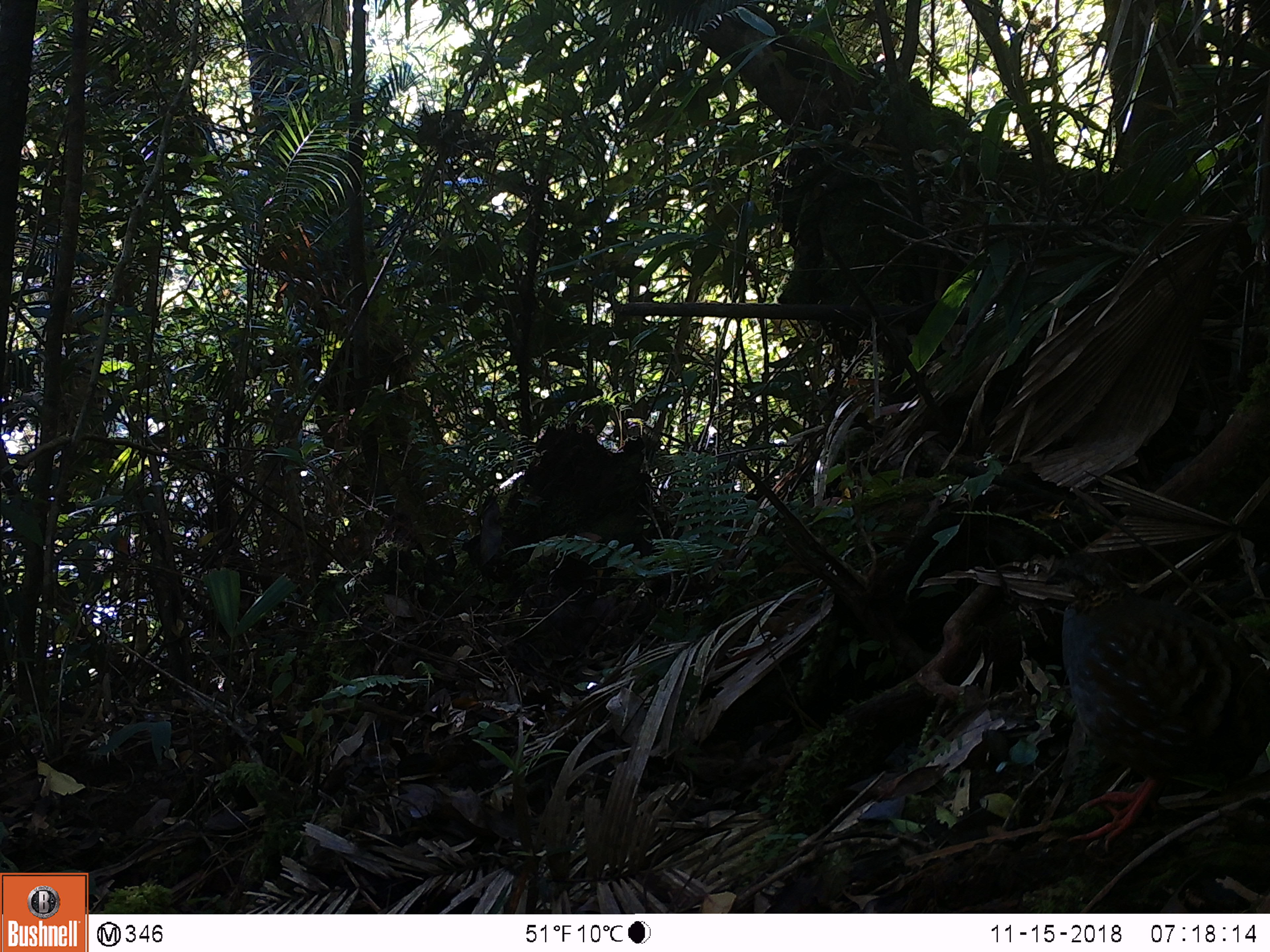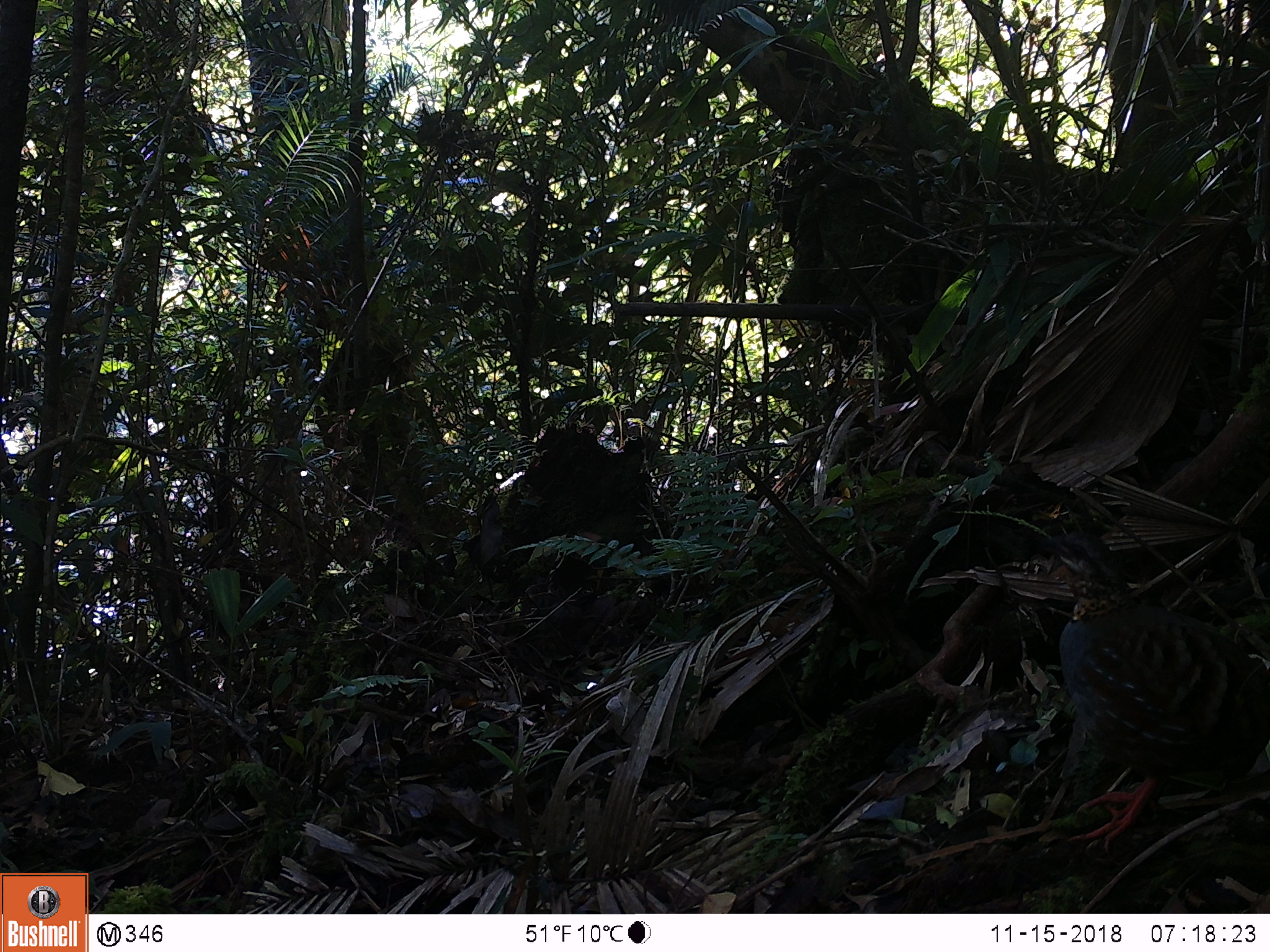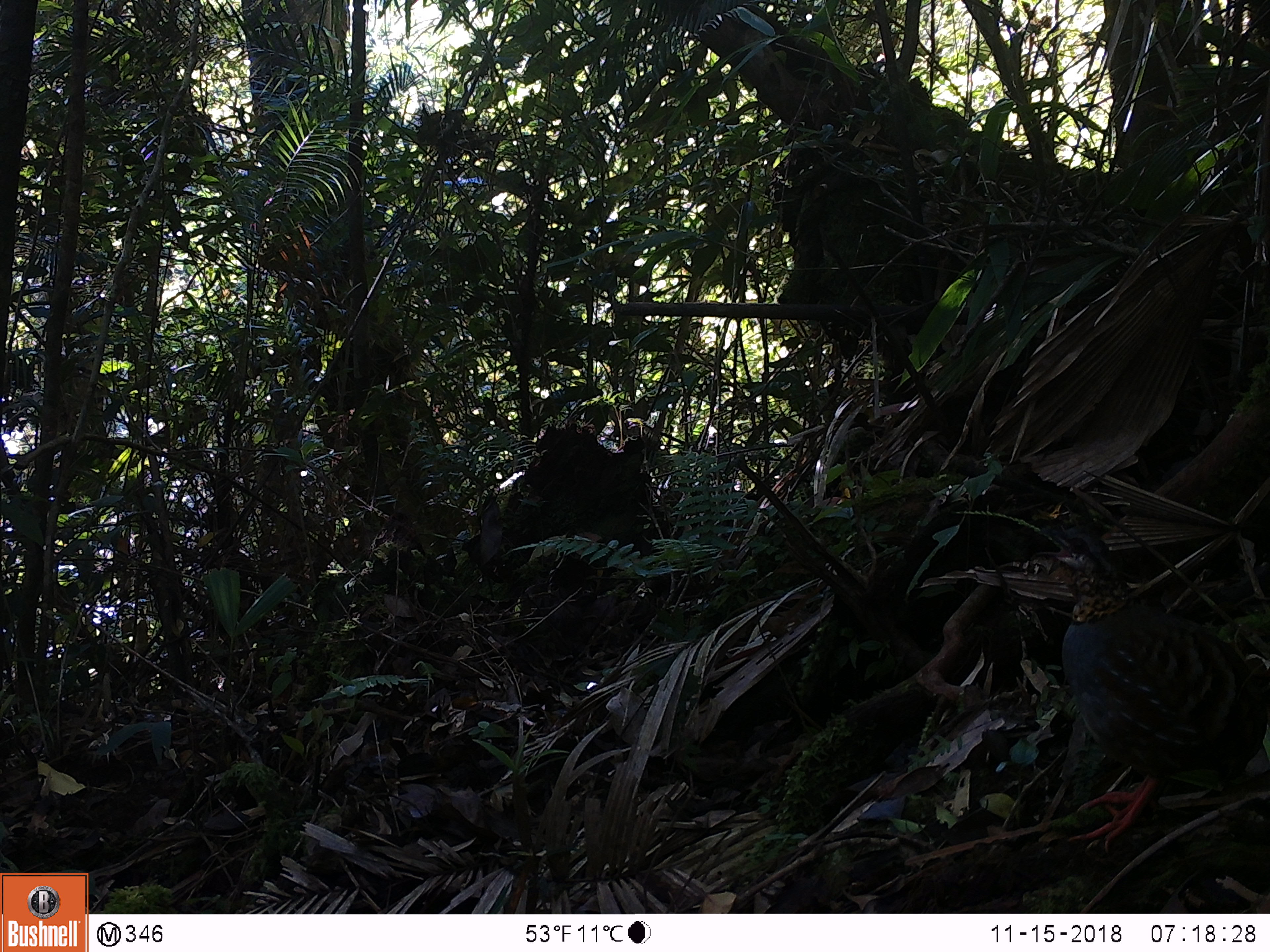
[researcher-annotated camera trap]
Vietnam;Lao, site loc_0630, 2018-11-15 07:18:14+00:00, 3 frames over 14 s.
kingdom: Animalia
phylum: Chordata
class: Aves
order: Galliformes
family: Phasianidae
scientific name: Phasianidae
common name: partridge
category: unidentified partridge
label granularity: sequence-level